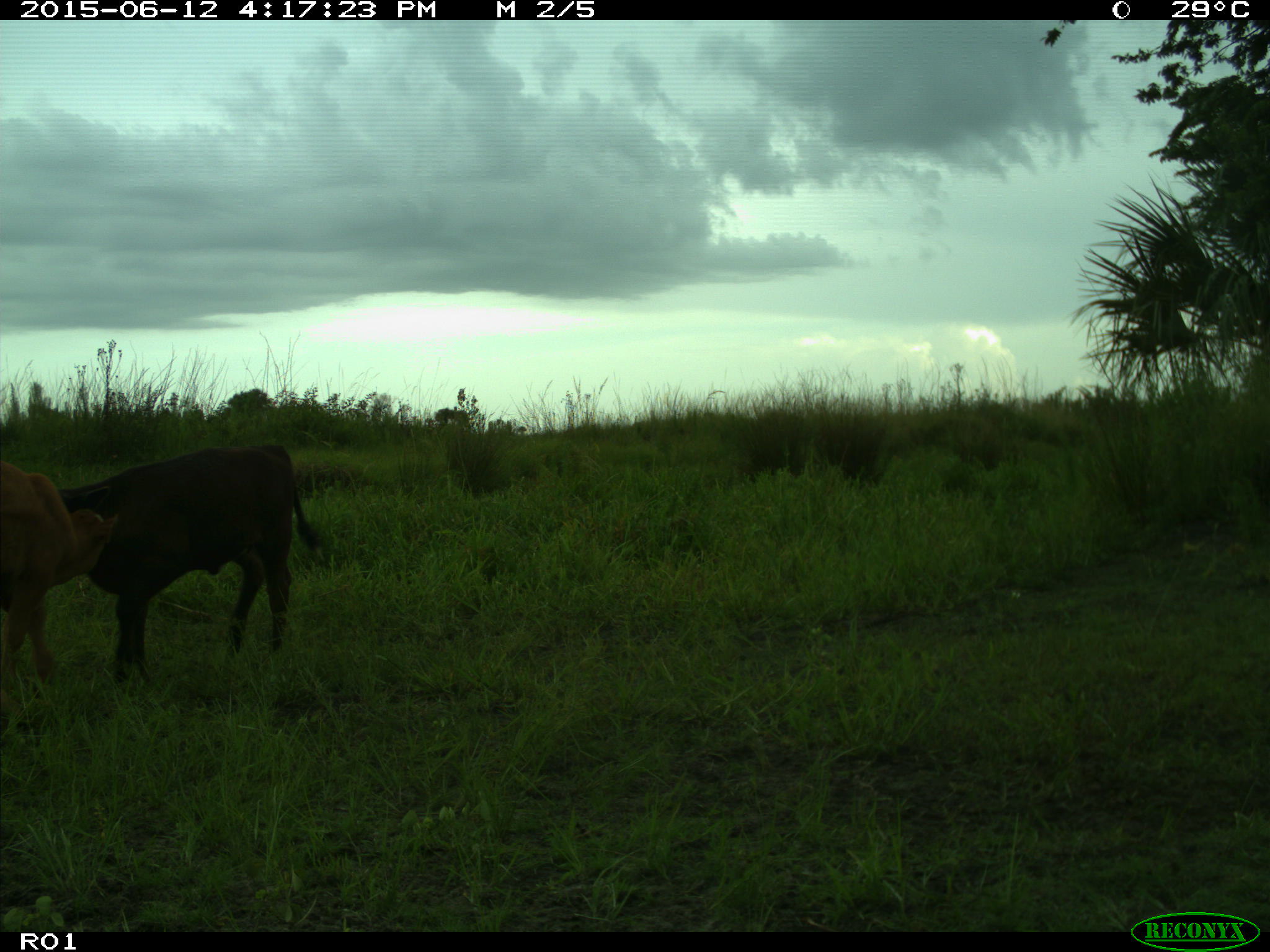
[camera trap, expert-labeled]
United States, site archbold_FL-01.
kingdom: Animalia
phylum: Chordata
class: Mammalia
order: Artiodactyla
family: Bovidae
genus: Bos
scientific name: Bos taurus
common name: domestic cow